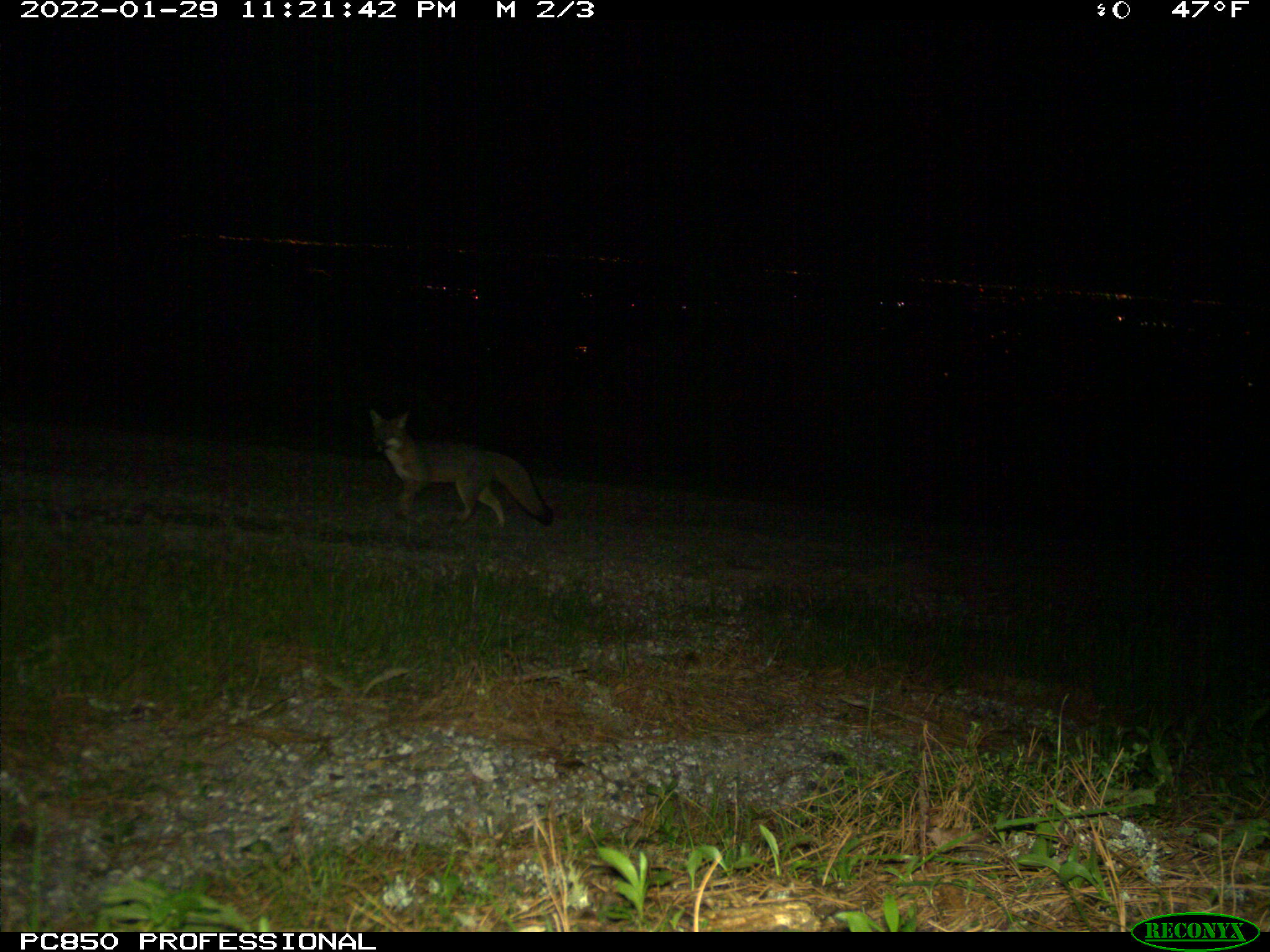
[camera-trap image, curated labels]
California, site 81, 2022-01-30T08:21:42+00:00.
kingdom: Animalia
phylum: Chordata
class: Mammalia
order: Carnivora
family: Canidae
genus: Urocyon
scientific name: Urocyon cinereoargenteus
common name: gray fox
Gray fox (Urocyon cinereoargenteus).